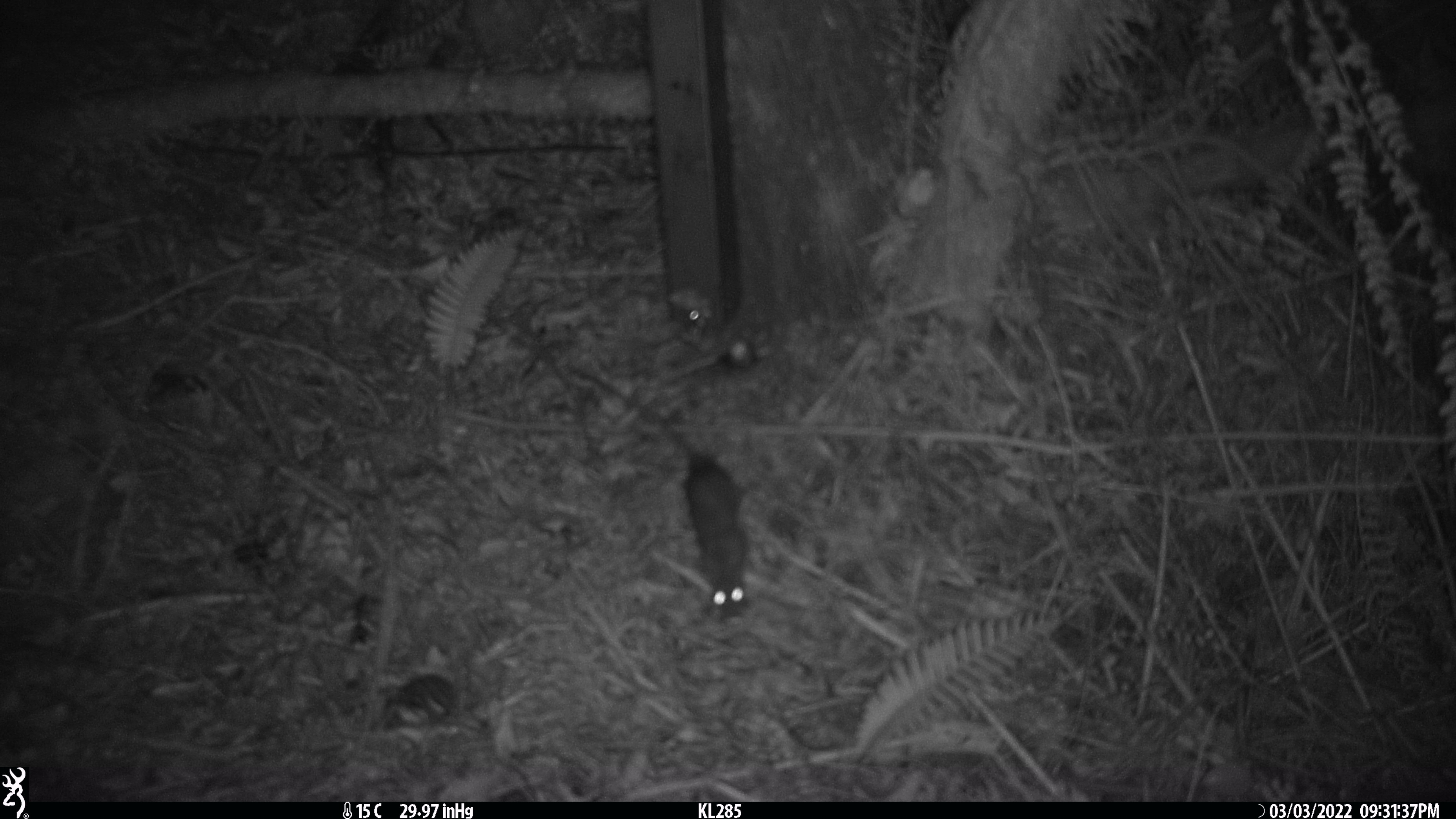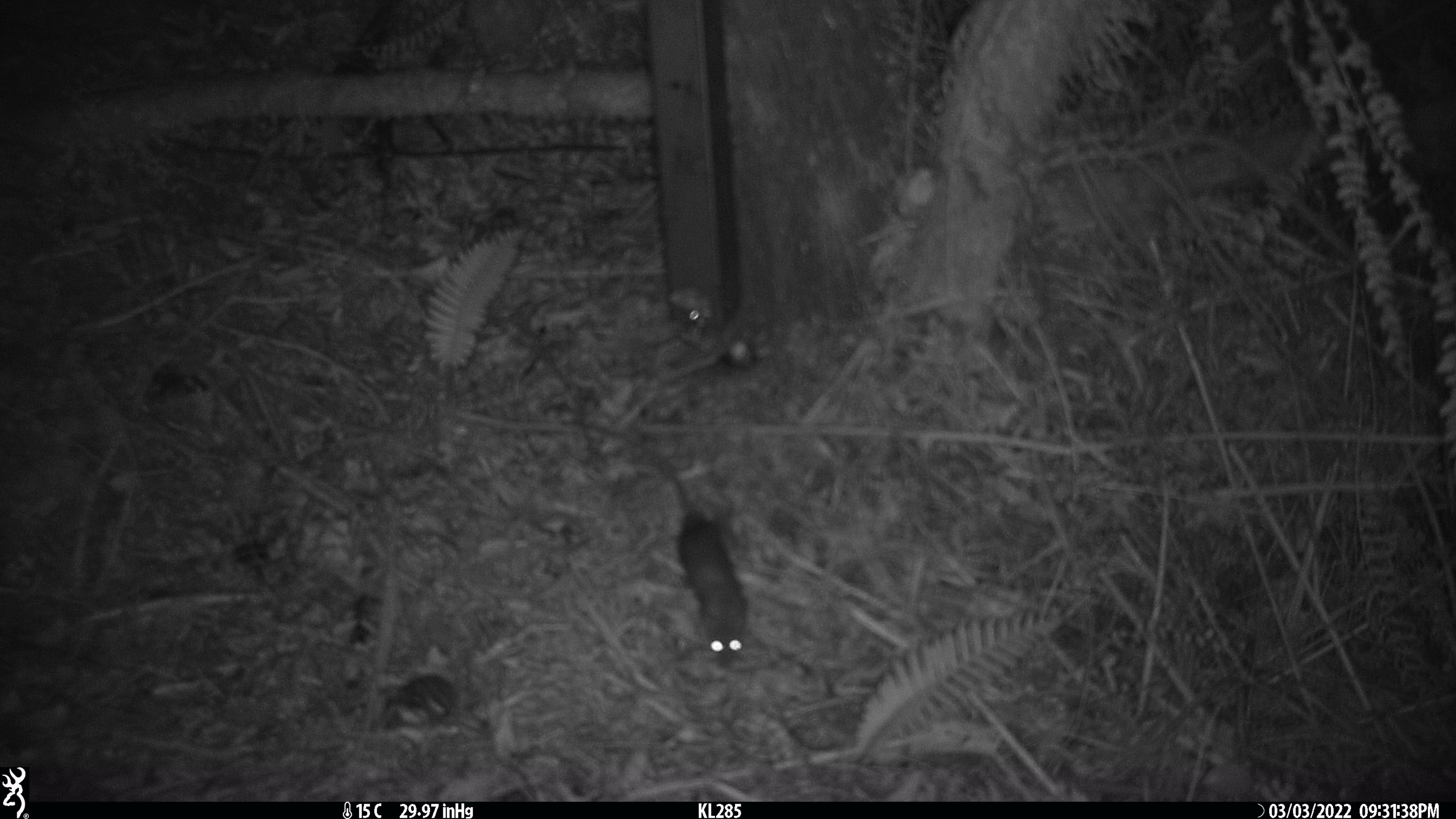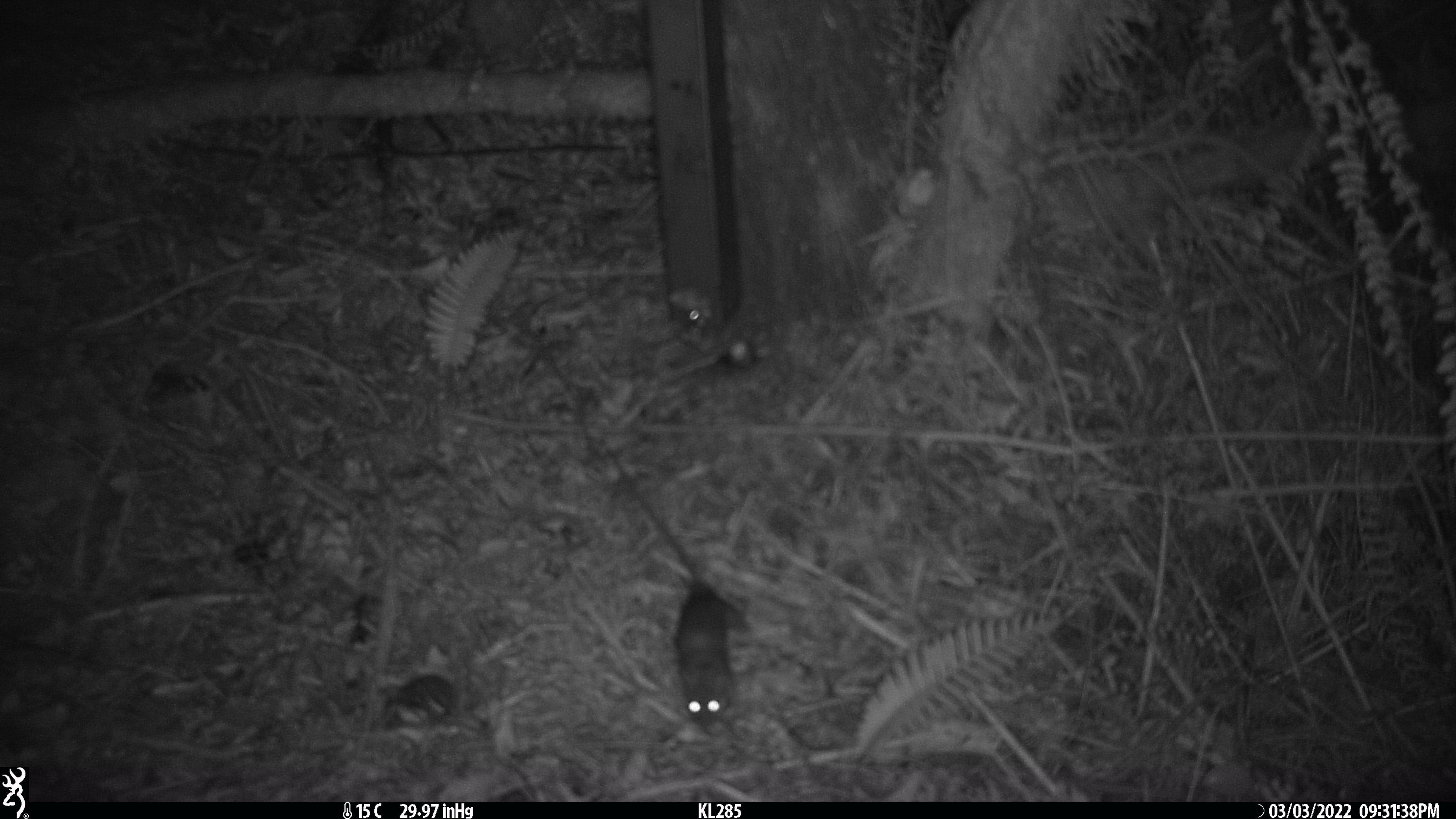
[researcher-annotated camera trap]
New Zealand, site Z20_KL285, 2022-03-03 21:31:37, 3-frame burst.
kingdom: Animalia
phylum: Chordata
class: Mammalia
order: Rodentia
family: Muridae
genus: Rattus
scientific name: Rattus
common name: rat